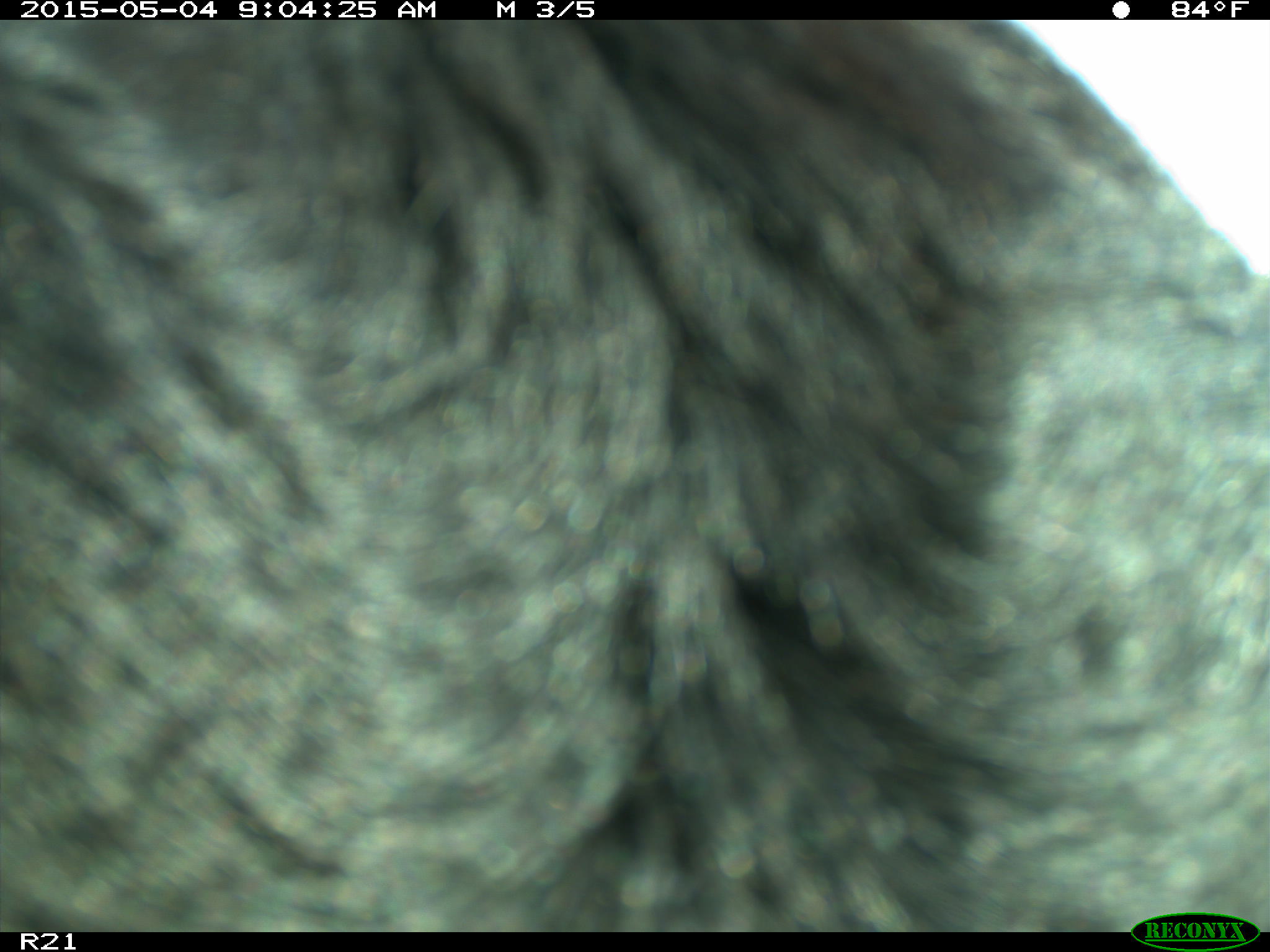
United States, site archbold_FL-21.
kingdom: Animalia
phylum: Chordata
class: Mammalia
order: Artiodactyla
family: Bovidae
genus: Bos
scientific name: Bos taurus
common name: domestic cow